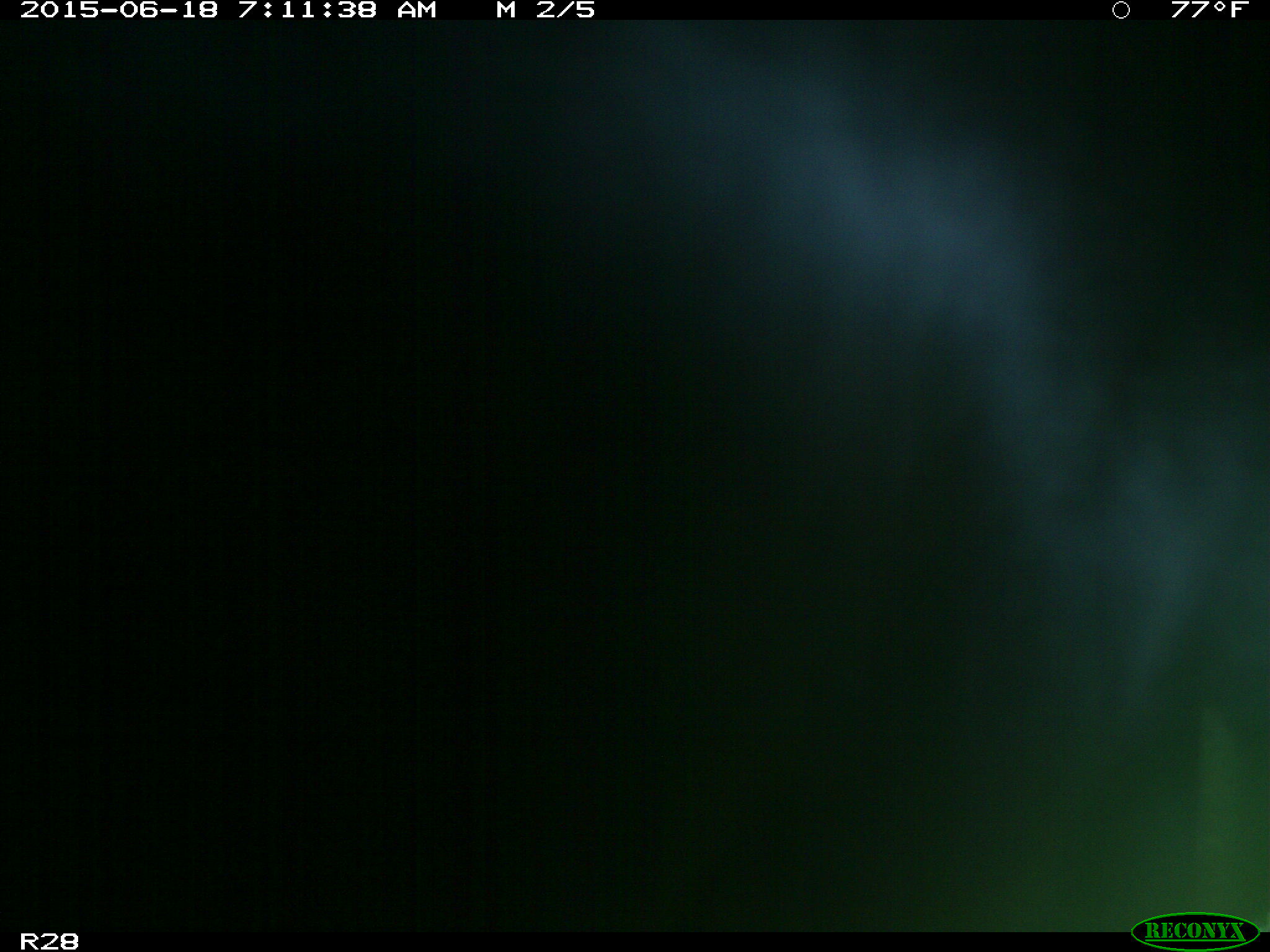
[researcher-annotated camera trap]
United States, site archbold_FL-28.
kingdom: Animalia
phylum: Chordata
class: Mammalia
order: Artiodactyla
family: Bovidae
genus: Bos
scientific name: Bos taurus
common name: domestic cow